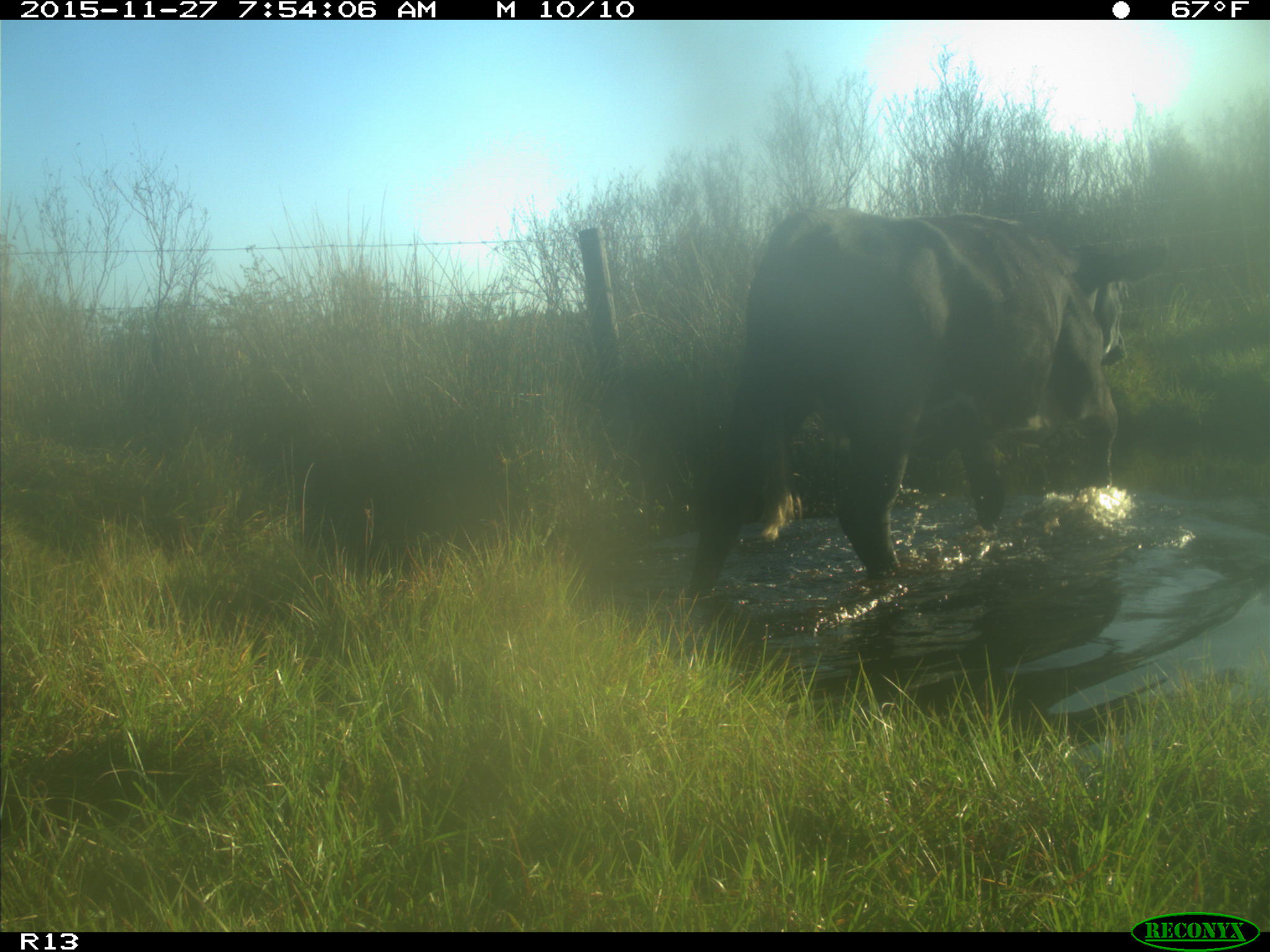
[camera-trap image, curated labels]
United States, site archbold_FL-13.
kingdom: Animalia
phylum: Chordata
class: Mammalia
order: Artiodactyla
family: Bovidae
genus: Bos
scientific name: Bos taurus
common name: domestic cow